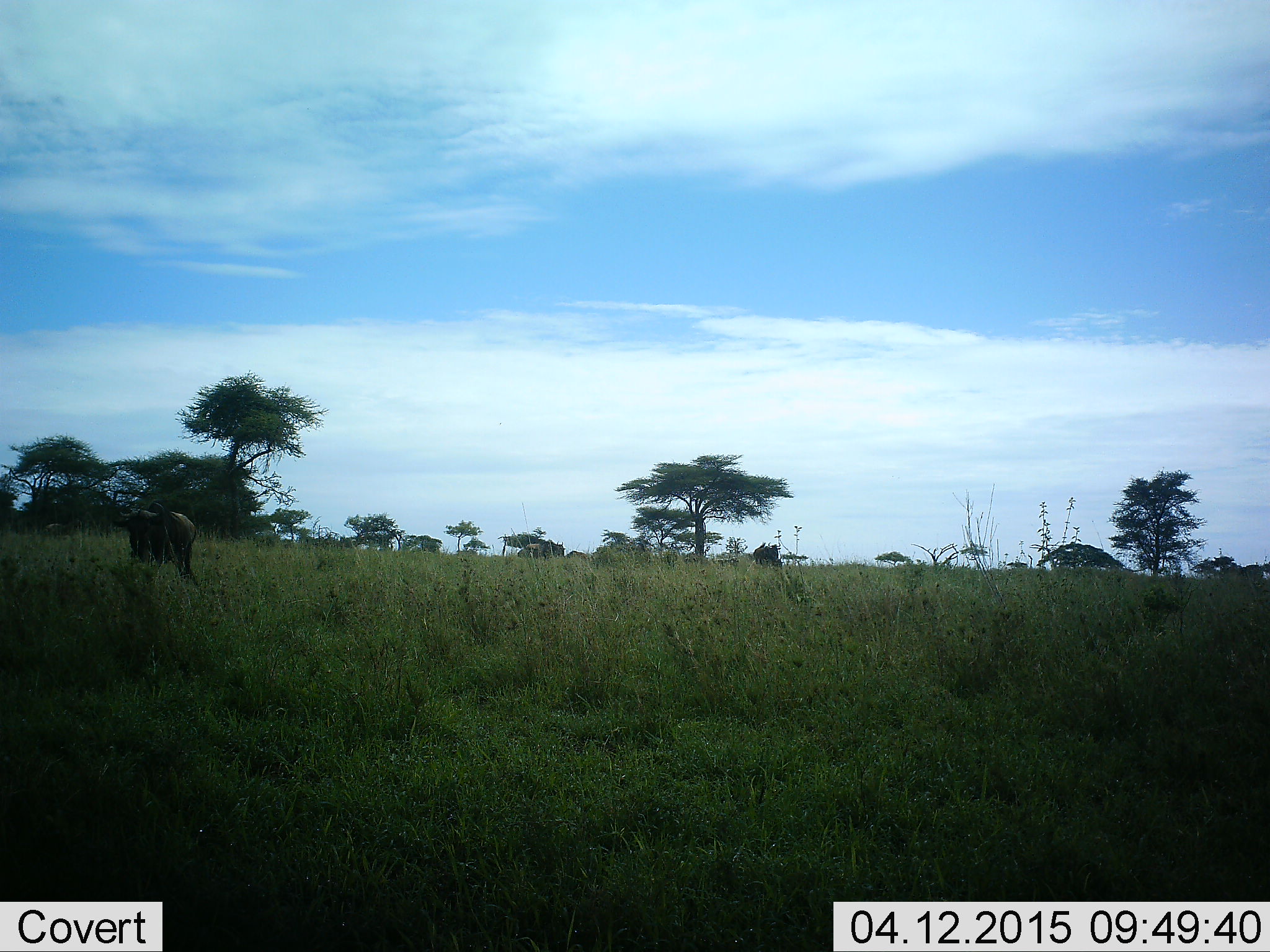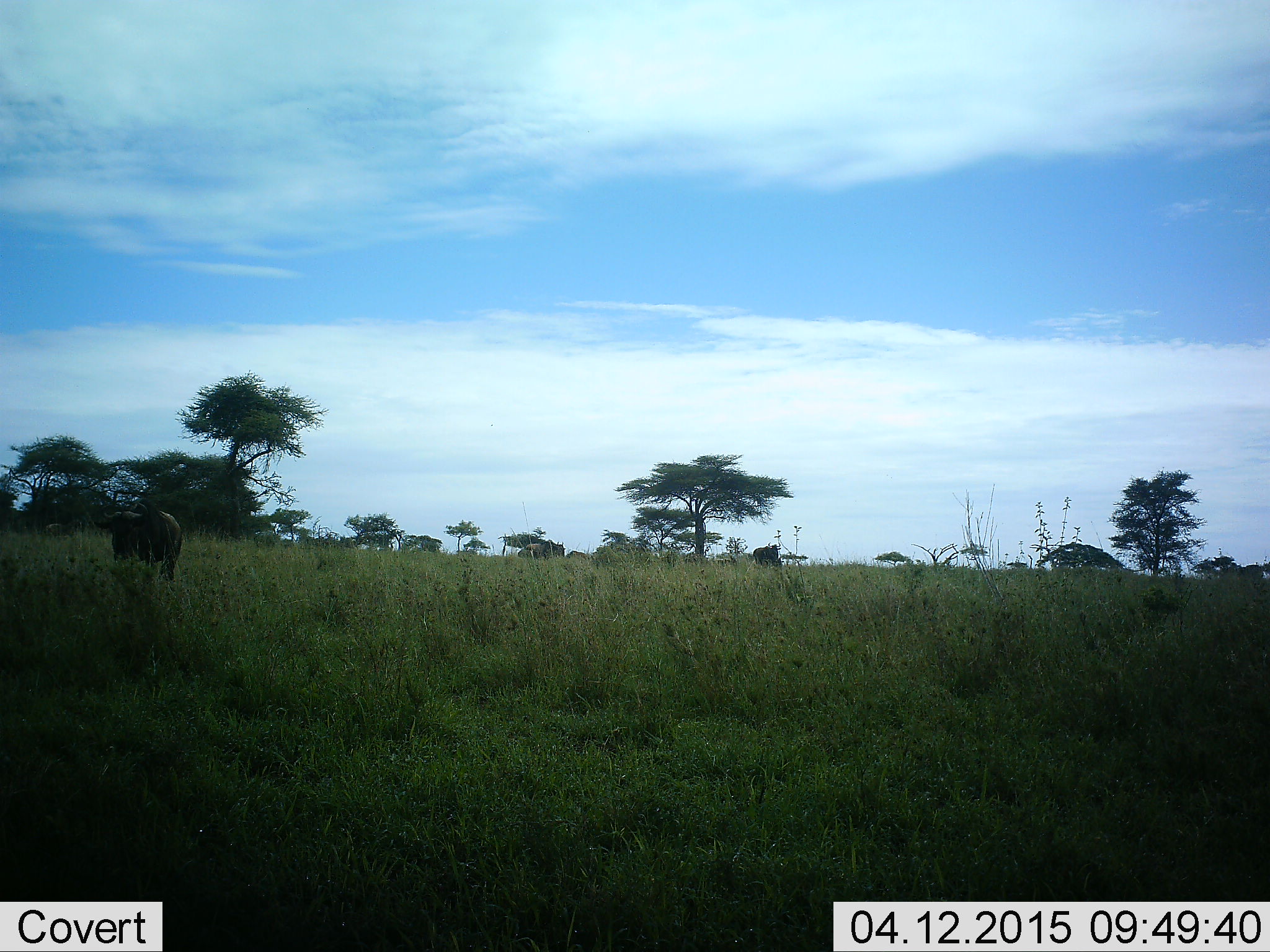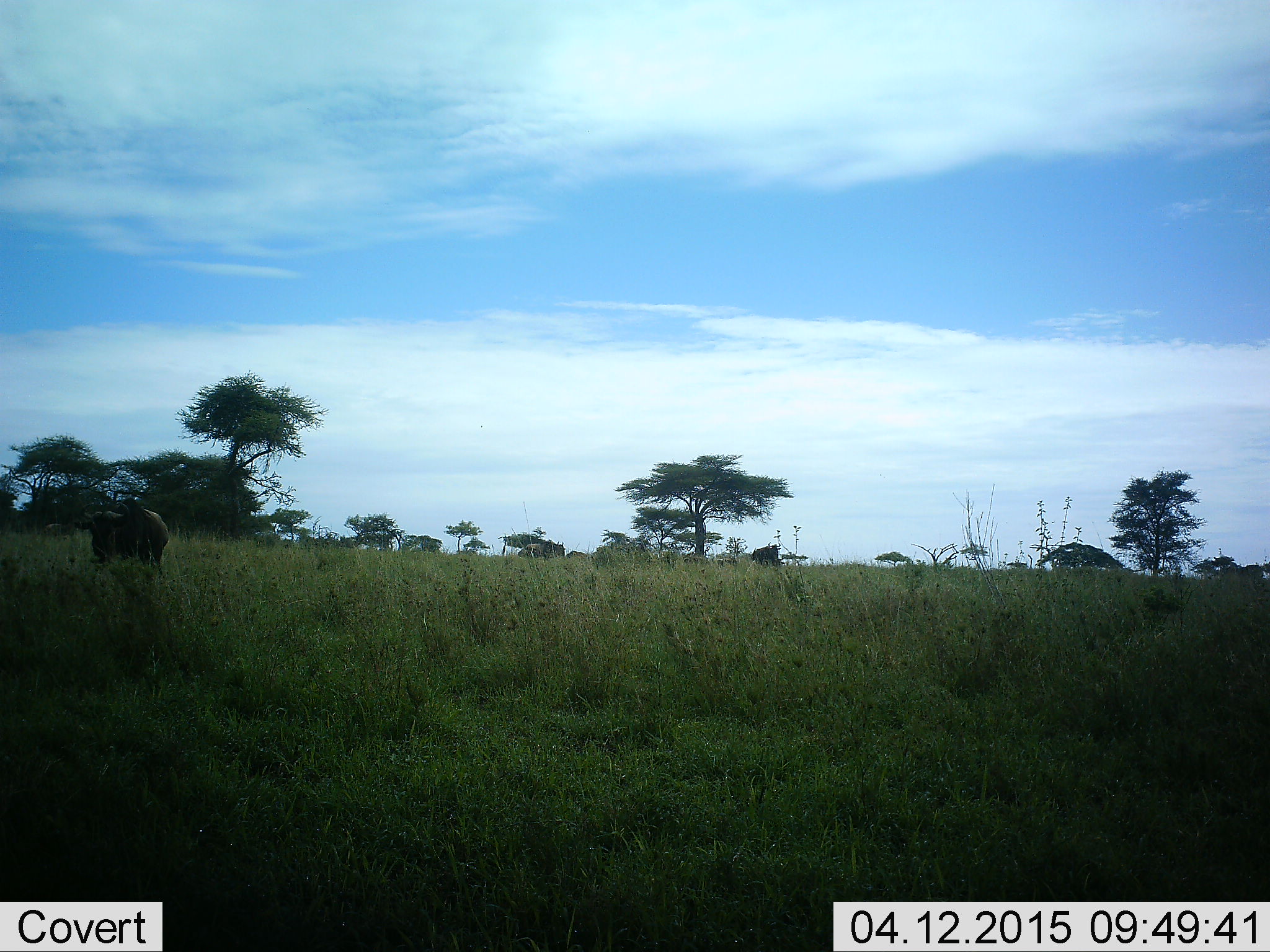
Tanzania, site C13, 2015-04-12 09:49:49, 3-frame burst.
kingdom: Animalia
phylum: Chordata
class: Mammalia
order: Artiodactyla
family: Bovidae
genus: Connochaetes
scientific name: Connochaetes taurinus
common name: blue wildebeest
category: wildebeest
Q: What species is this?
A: Wildebeest (blue wildebeest) (Connochaetes taurinus).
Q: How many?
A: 2.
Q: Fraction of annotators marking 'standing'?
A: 50%.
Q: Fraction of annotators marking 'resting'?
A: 10%.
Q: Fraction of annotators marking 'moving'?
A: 90%.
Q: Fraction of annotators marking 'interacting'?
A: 0%.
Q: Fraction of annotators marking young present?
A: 0%.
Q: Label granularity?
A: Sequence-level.